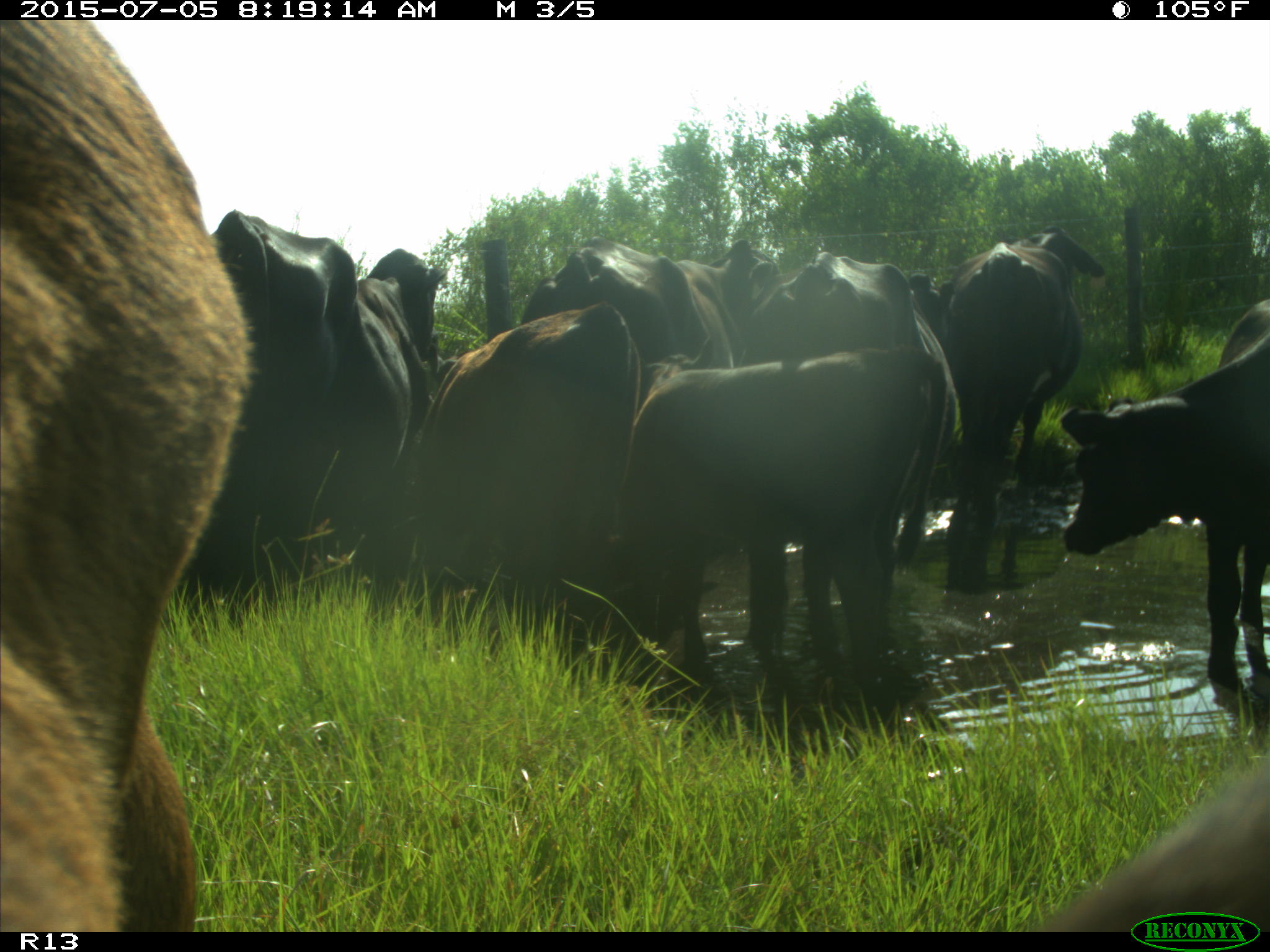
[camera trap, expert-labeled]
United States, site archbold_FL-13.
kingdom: Animalia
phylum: Chordata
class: Mammalia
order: Artiodactyla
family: Bovidae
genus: Bos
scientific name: Bos taurus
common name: domestic cow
Bos taurus (domestic cow).